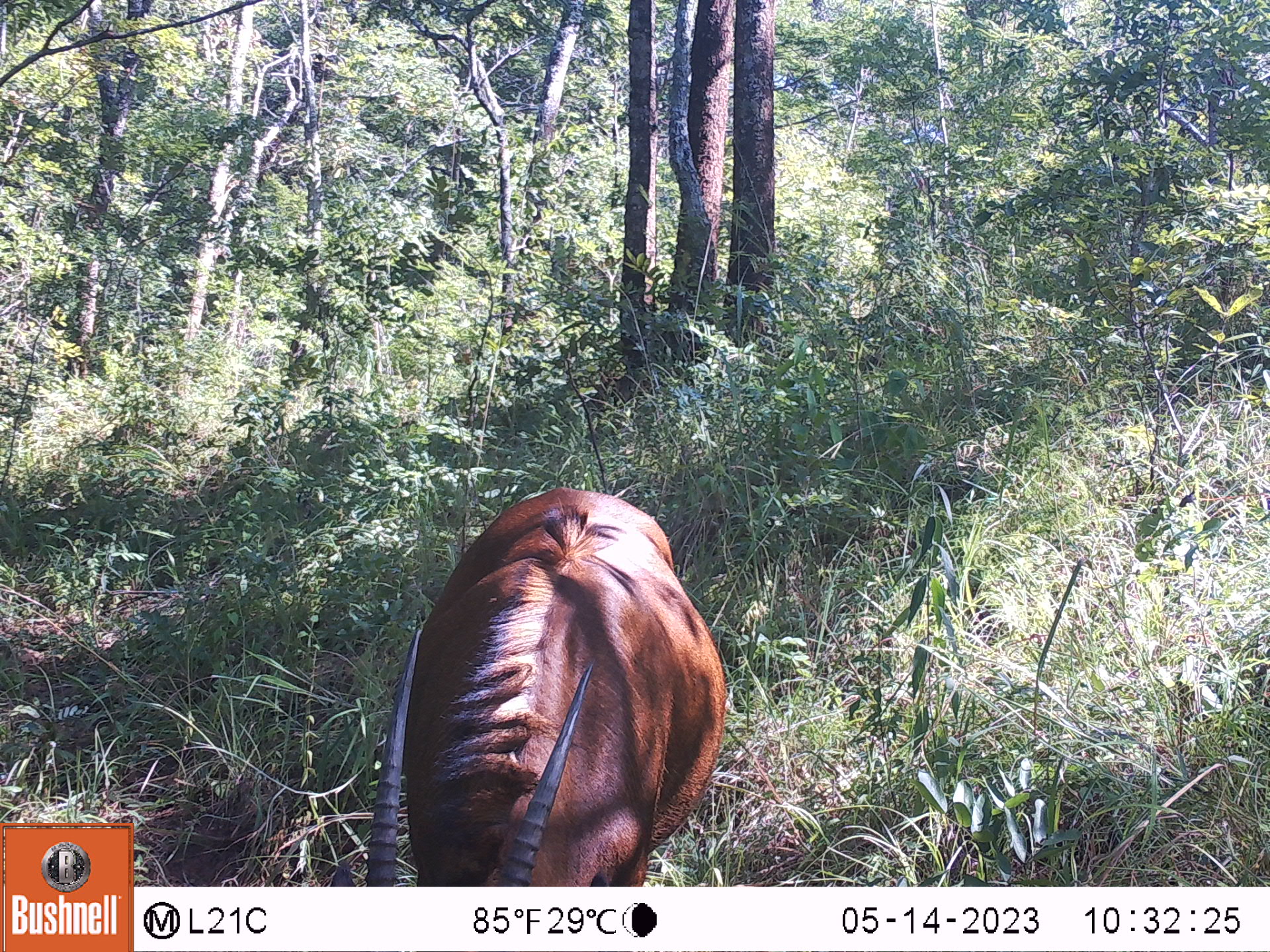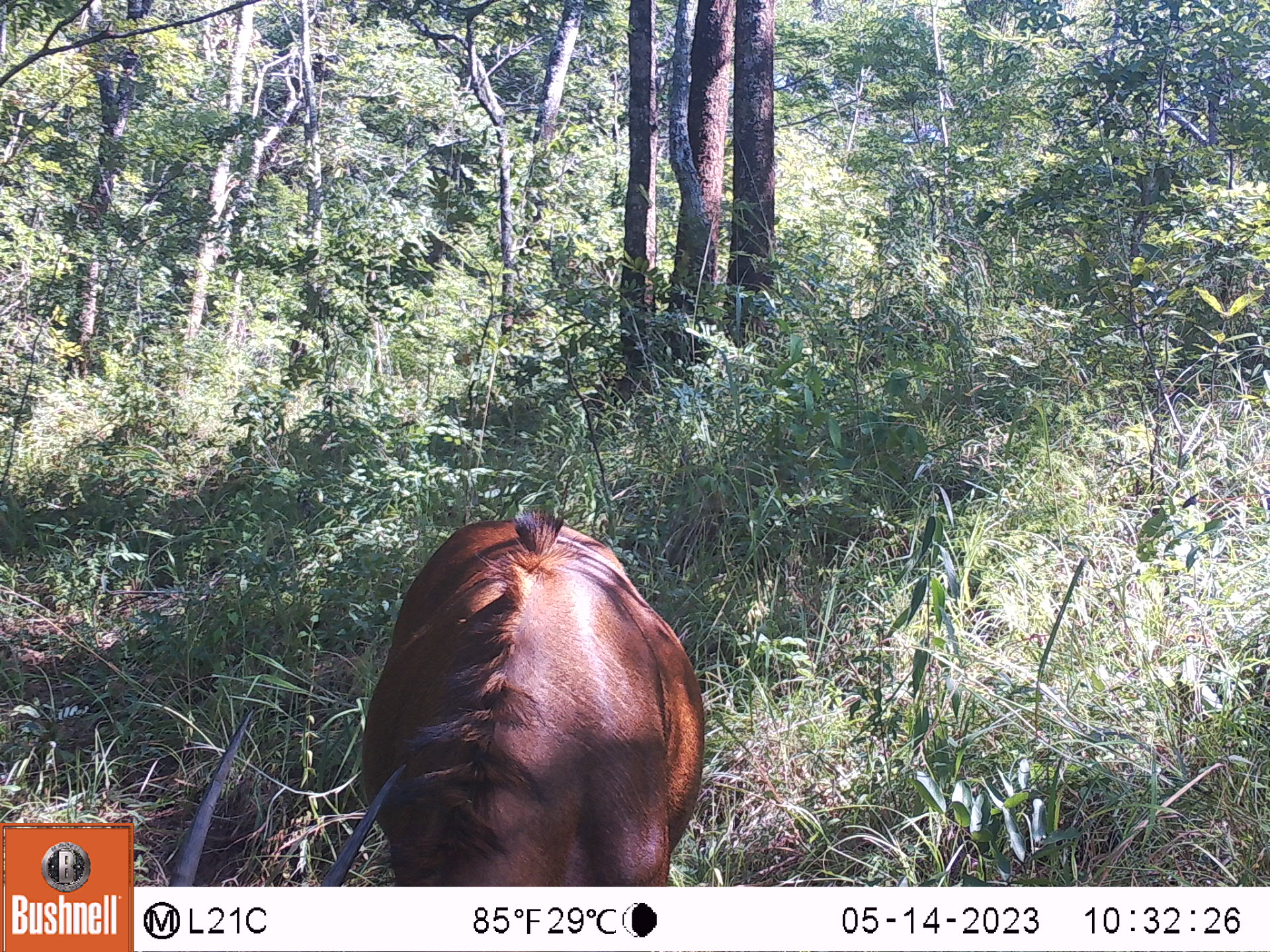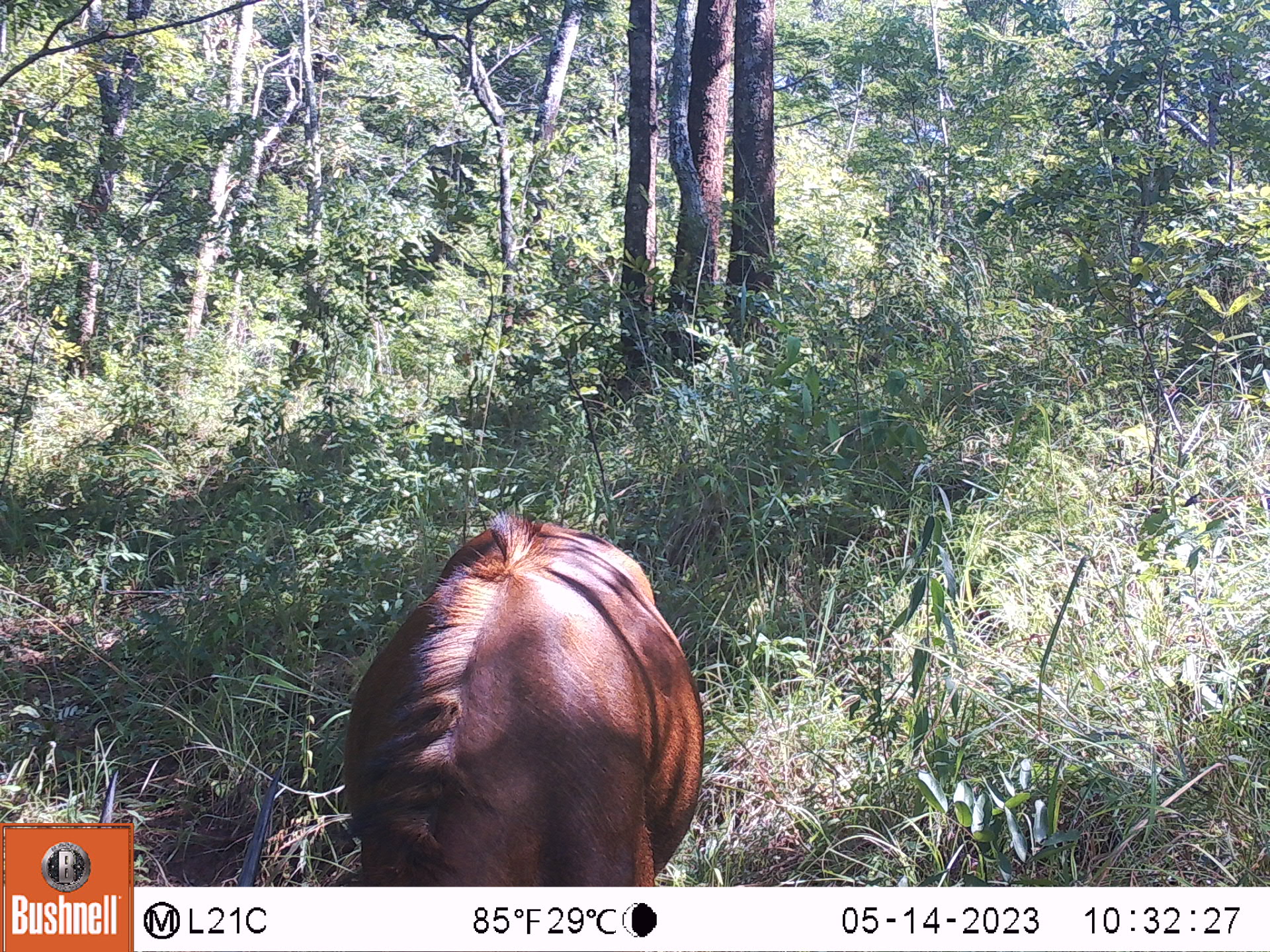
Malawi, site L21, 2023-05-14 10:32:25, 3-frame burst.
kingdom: Animalia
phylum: Chordata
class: Mammalia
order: Artiodactyla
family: Bovidae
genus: Hippotragus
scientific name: Hippotragus niger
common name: sable antelope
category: sable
Sable (sable antelope) (Hippotragus niger), count 1.